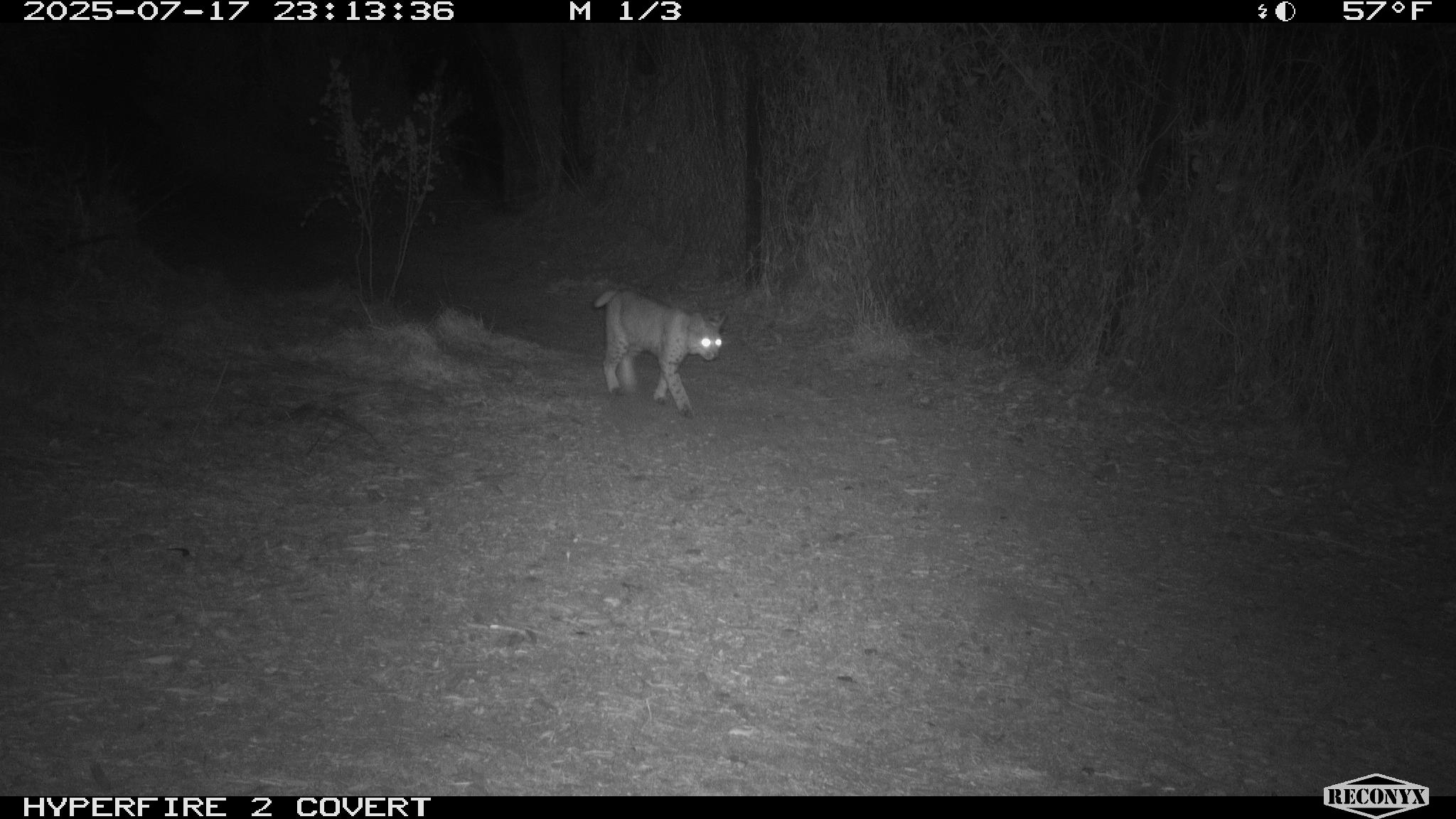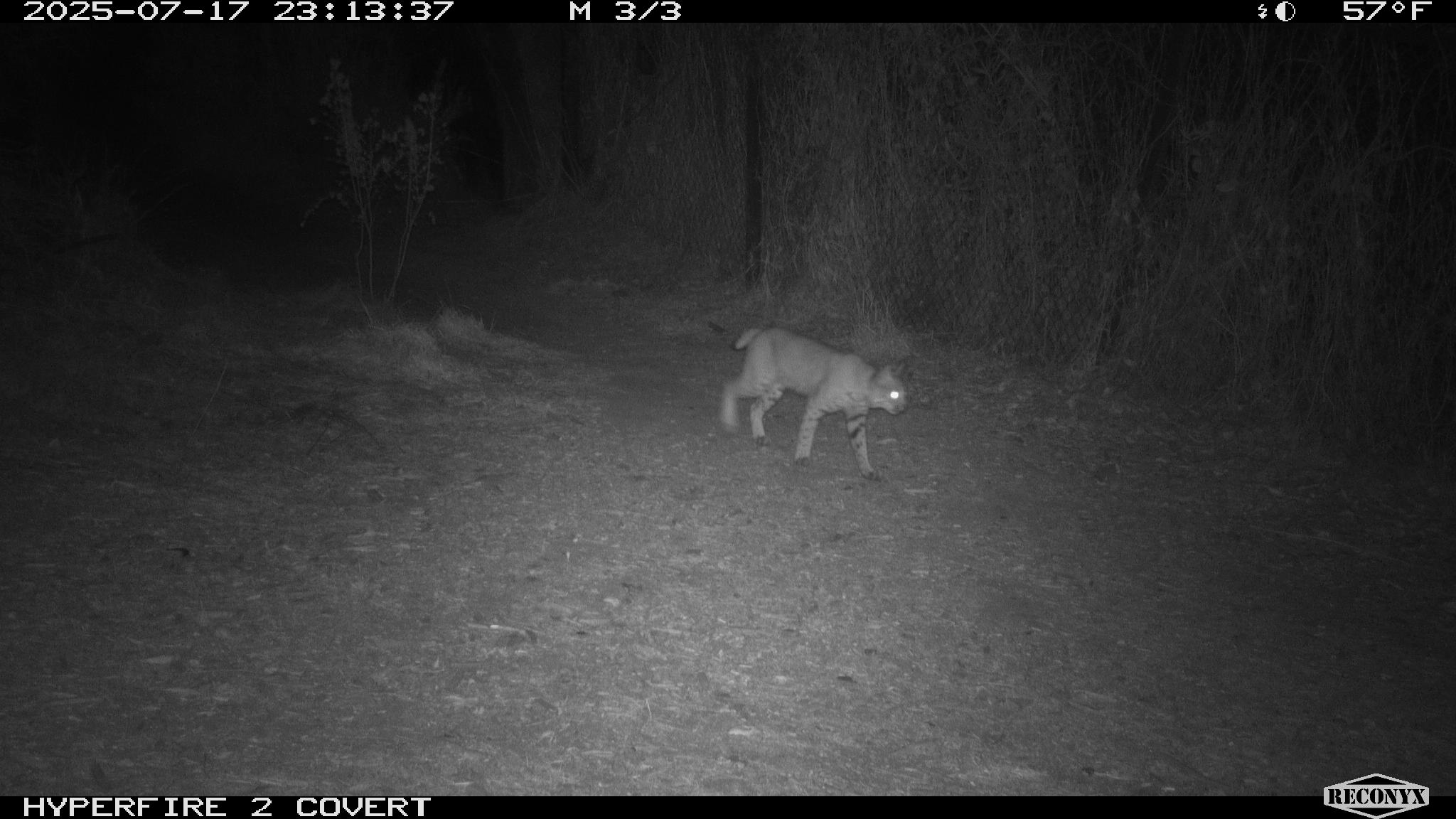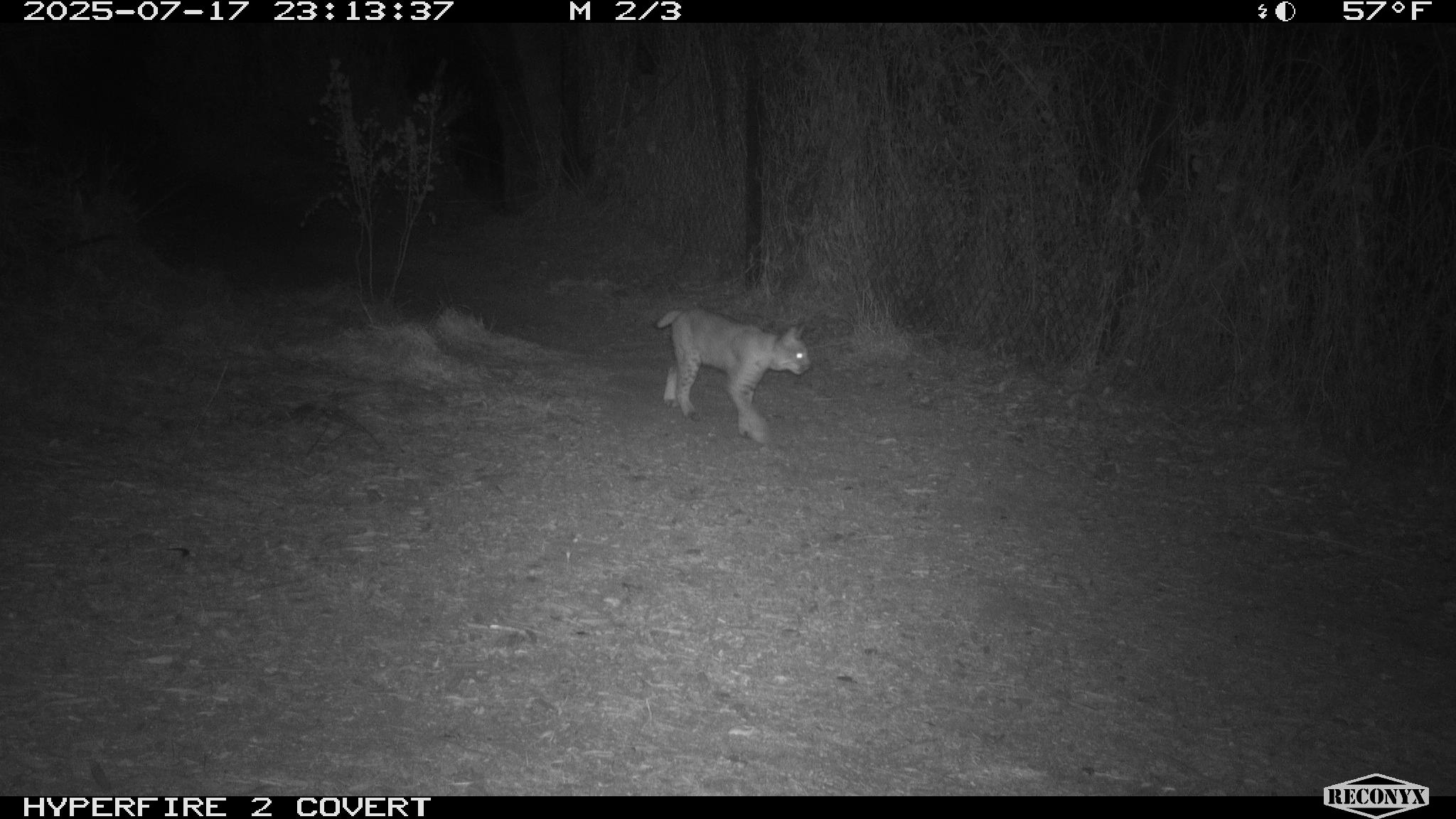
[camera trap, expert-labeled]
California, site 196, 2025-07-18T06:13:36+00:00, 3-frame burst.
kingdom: Animalia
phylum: Chordata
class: Mammalia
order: Carnivora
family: Felidae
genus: Lynx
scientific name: Lynx rufus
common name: bobcat